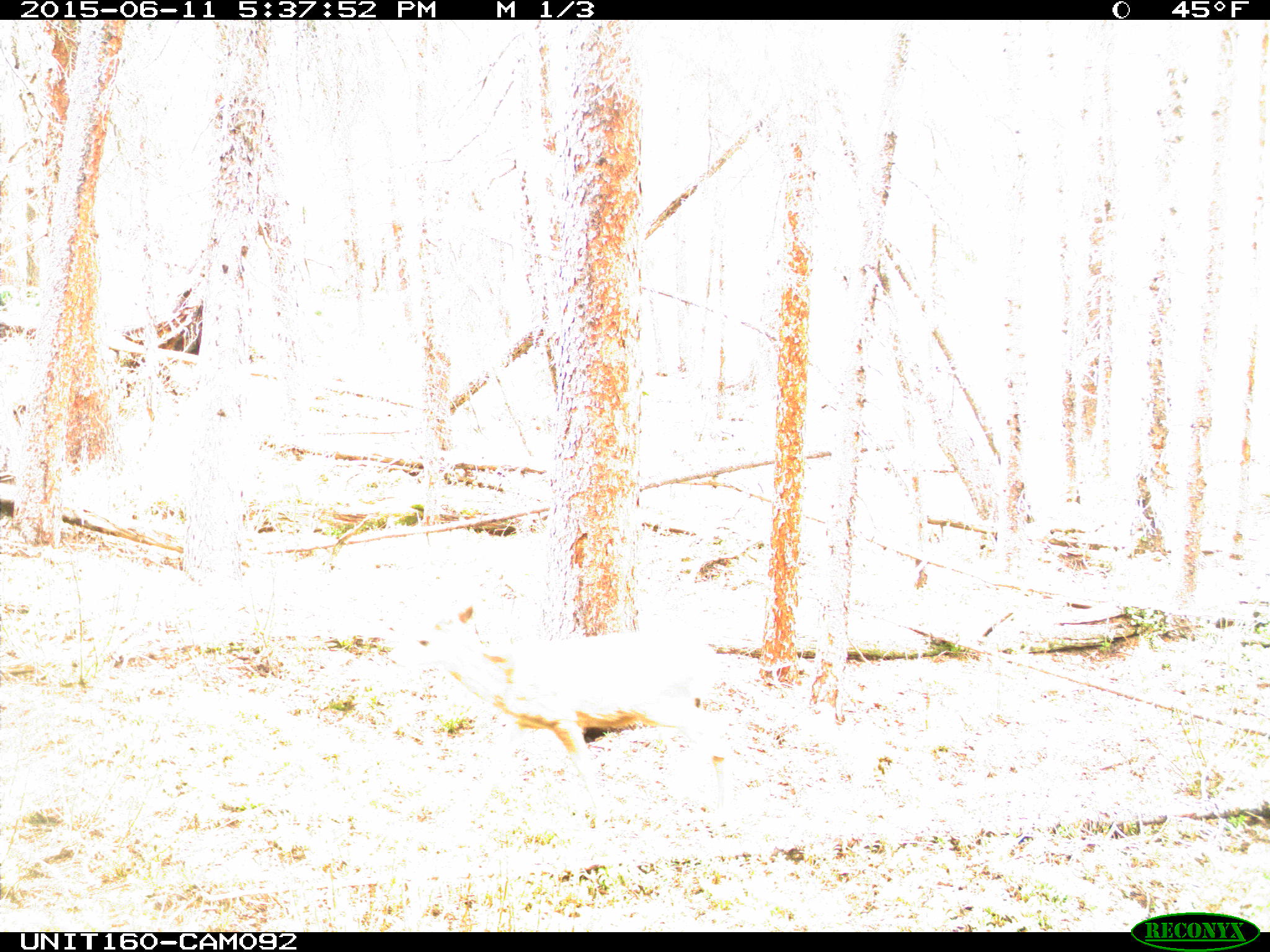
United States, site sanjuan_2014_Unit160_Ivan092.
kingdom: Animalia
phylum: Chordata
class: Mammalia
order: Artiodactyla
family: Cervidae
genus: Odocoileus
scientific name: Odocoileus hemionus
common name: mule deer